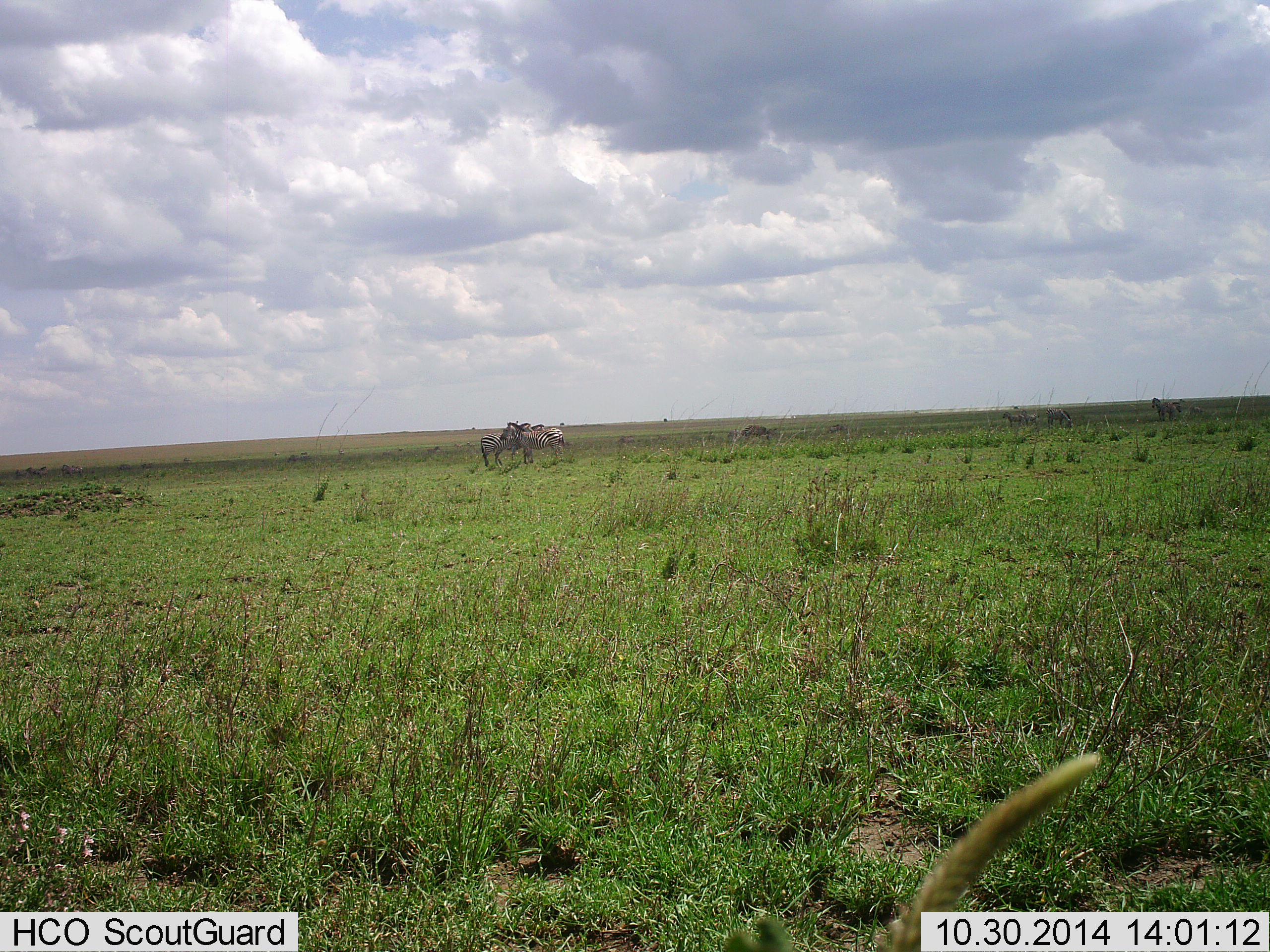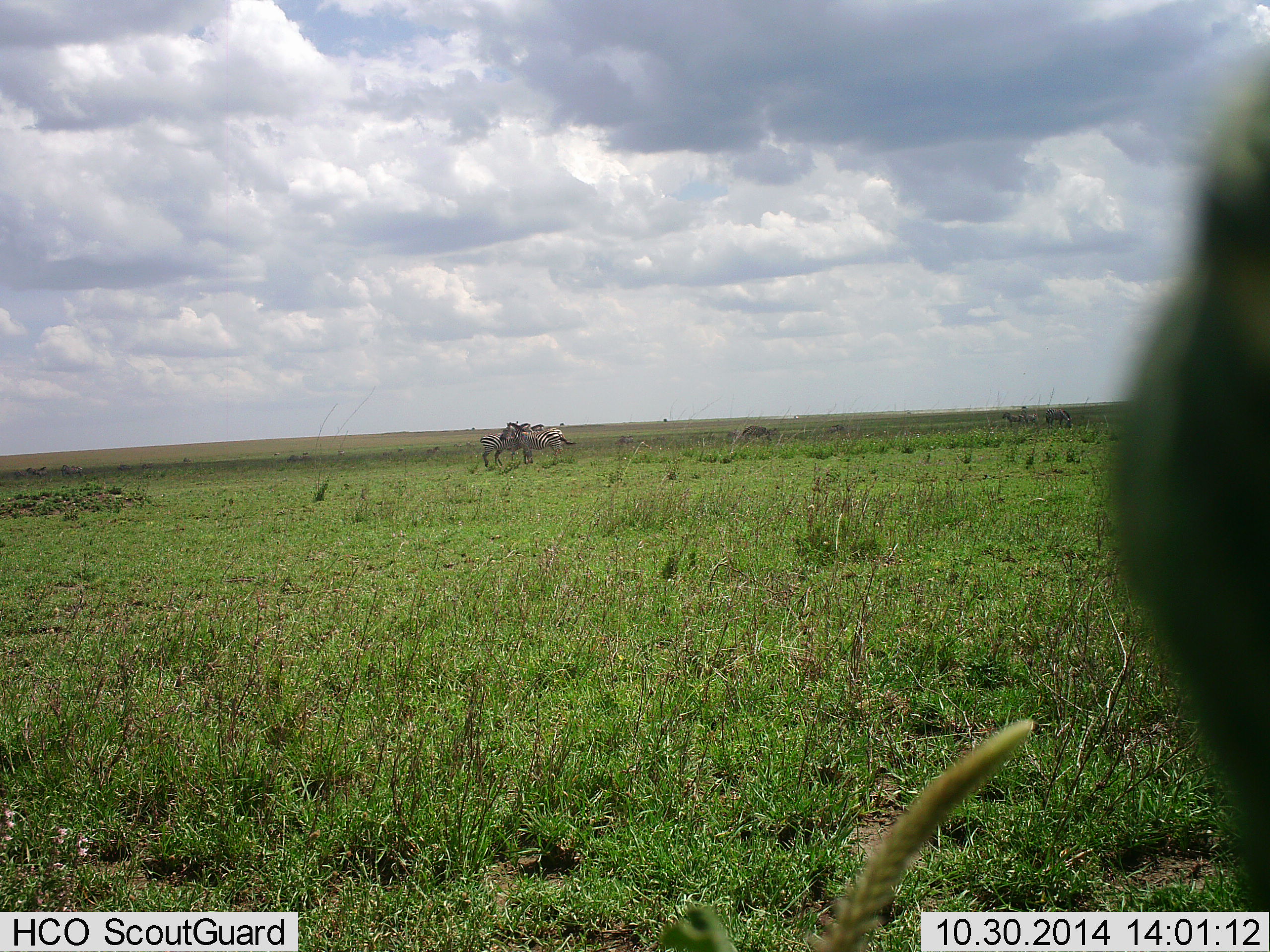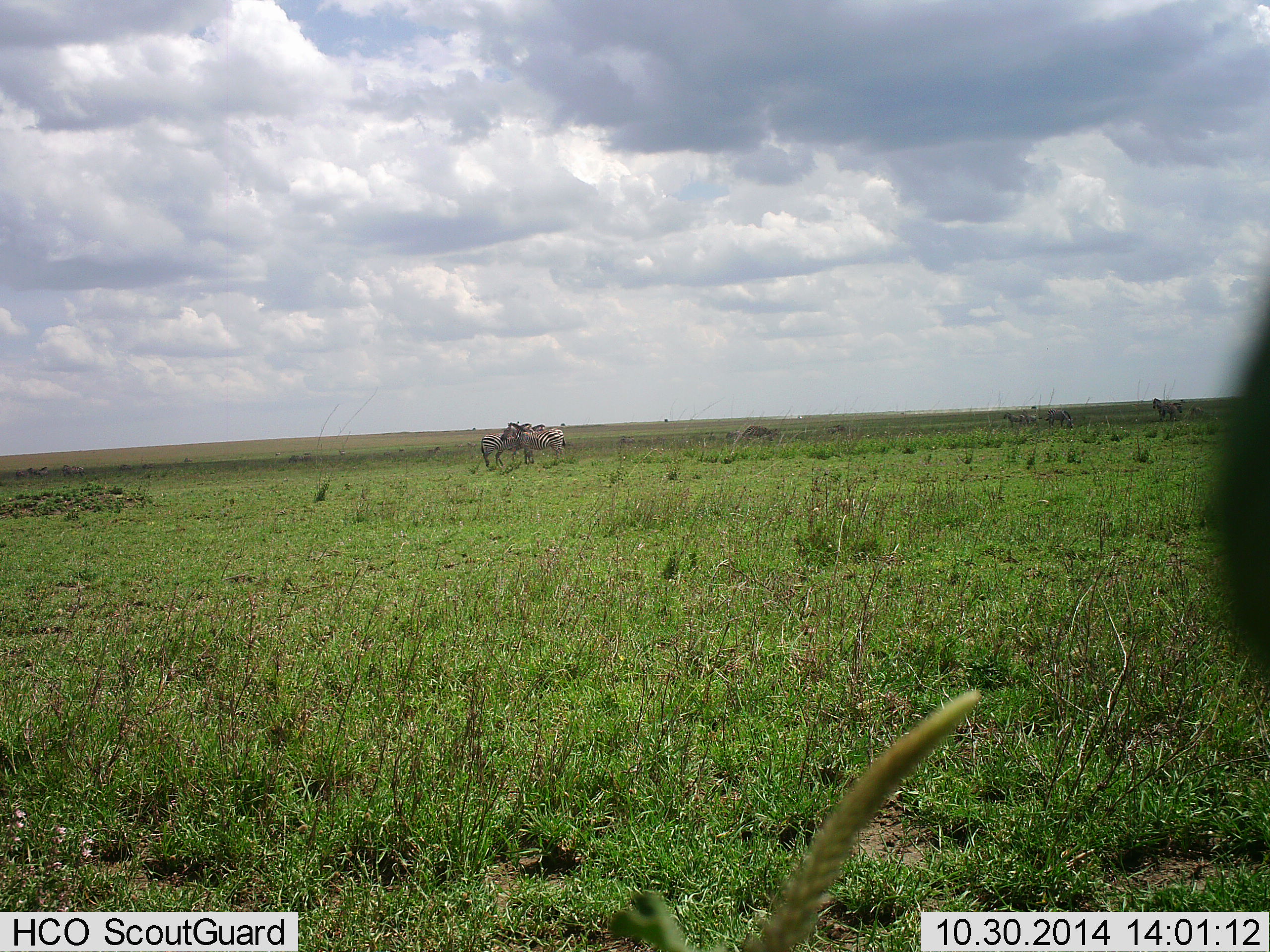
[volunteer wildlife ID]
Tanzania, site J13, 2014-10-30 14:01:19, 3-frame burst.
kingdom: Animalia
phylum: Chordata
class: Mammalia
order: Perissodactyla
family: Equidae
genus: Equus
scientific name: Equus quagga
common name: plains zebra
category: zebra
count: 4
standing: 100%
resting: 0%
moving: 0%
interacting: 17%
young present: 8%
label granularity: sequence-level